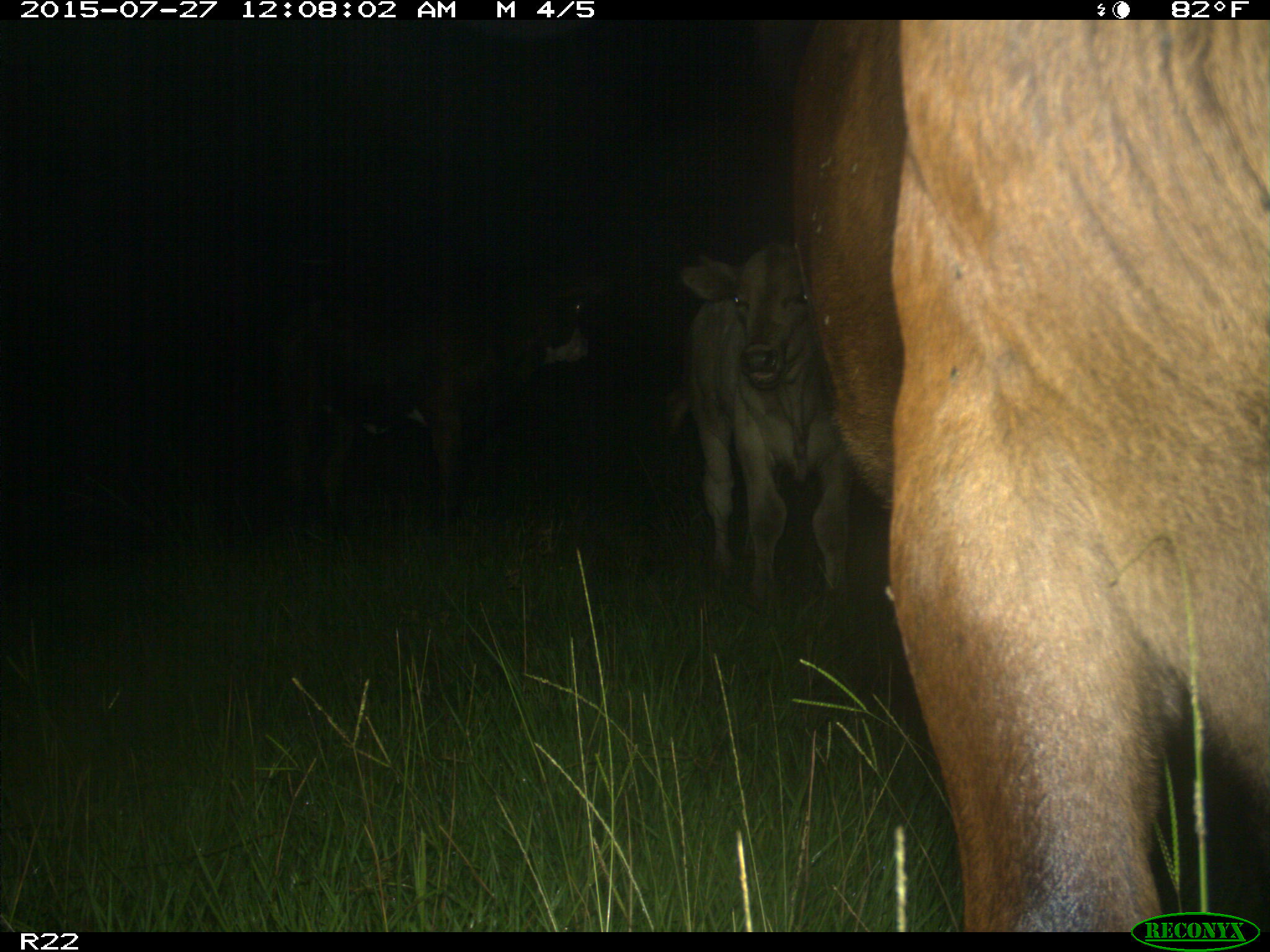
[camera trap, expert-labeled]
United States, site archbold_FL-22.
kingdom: Animalia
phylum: Chordata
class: Mammalia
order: Artiodactyla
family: Bovidae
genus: Bos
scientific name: Bos taurus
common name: domestic cow